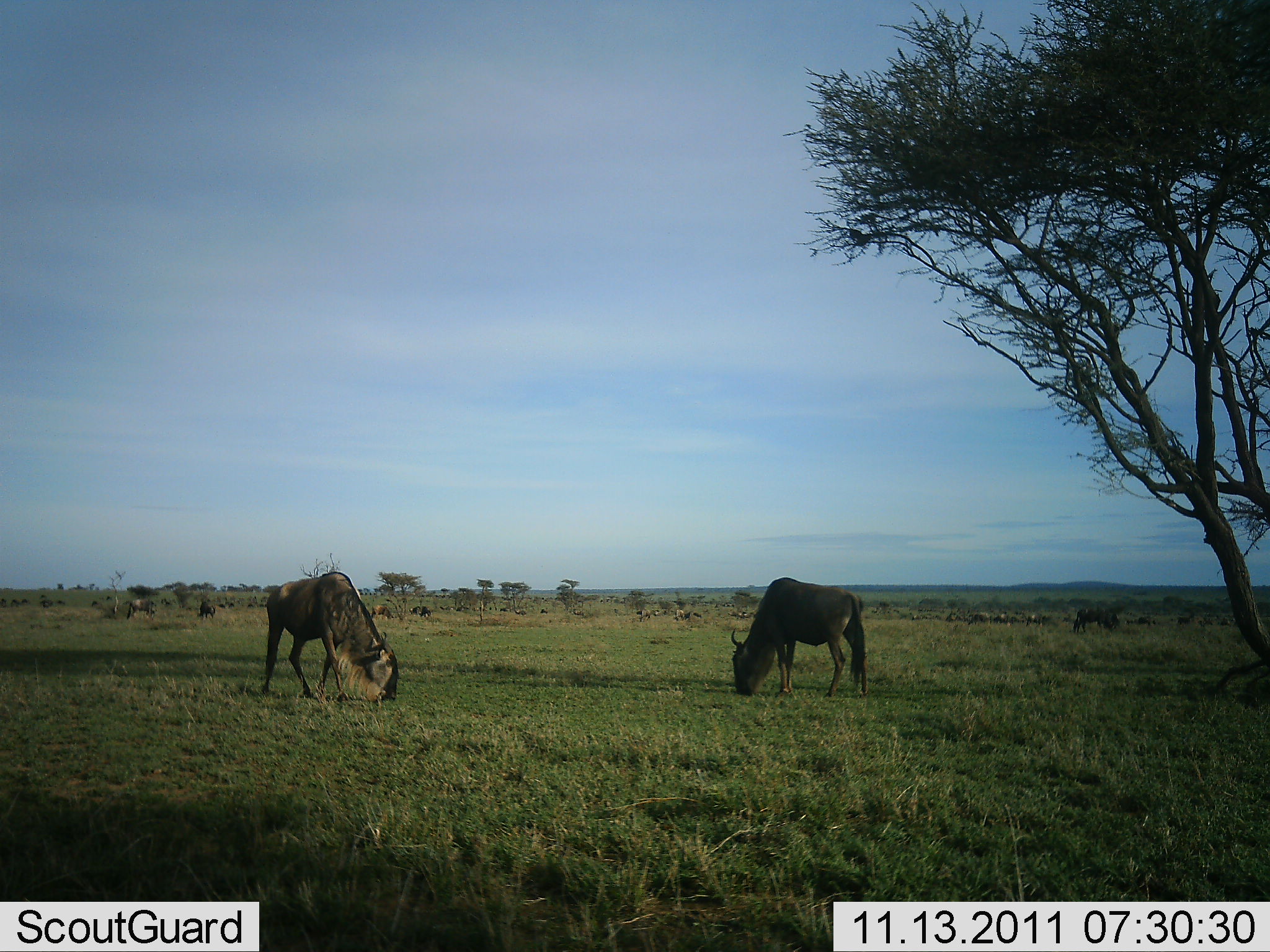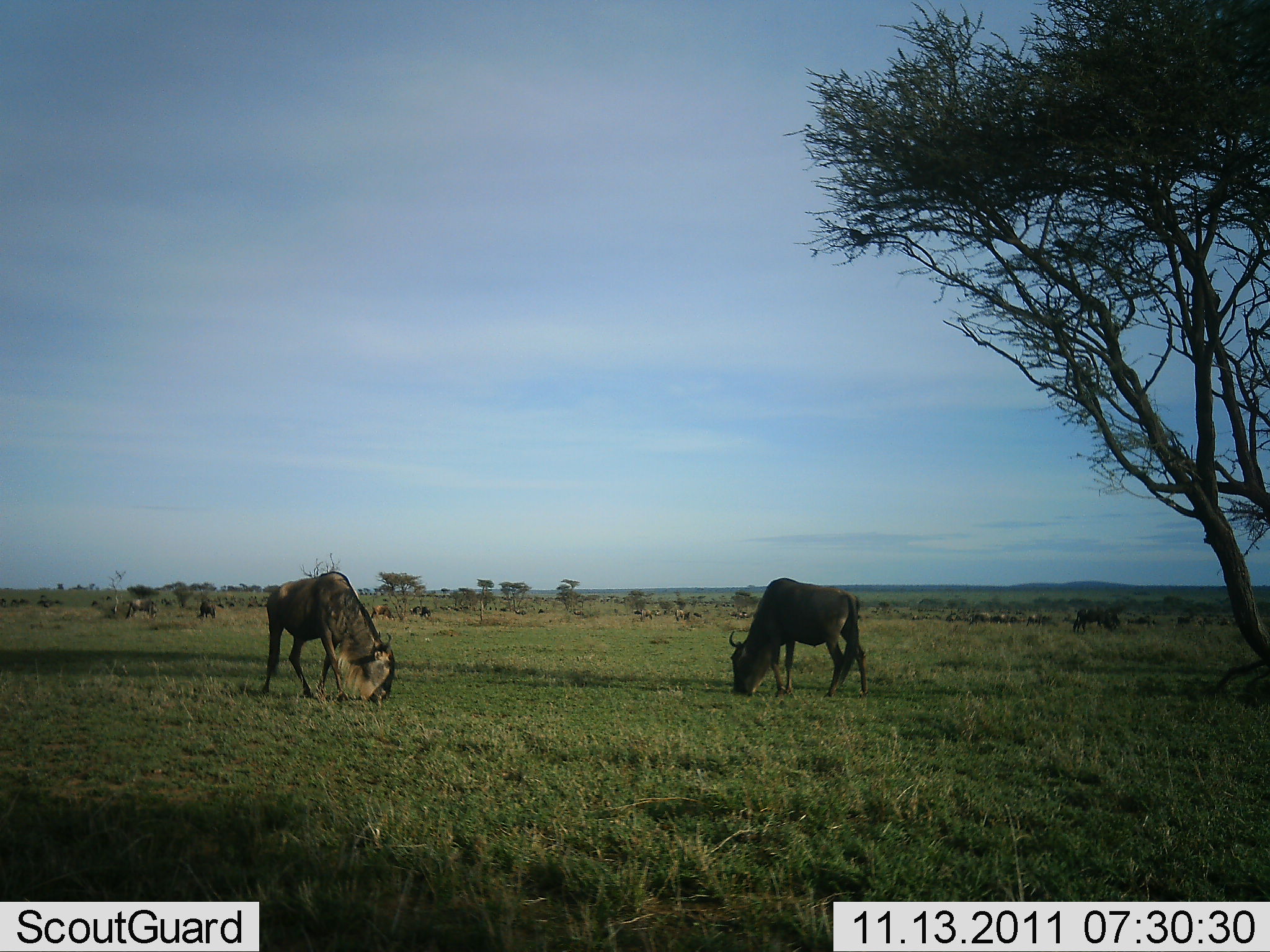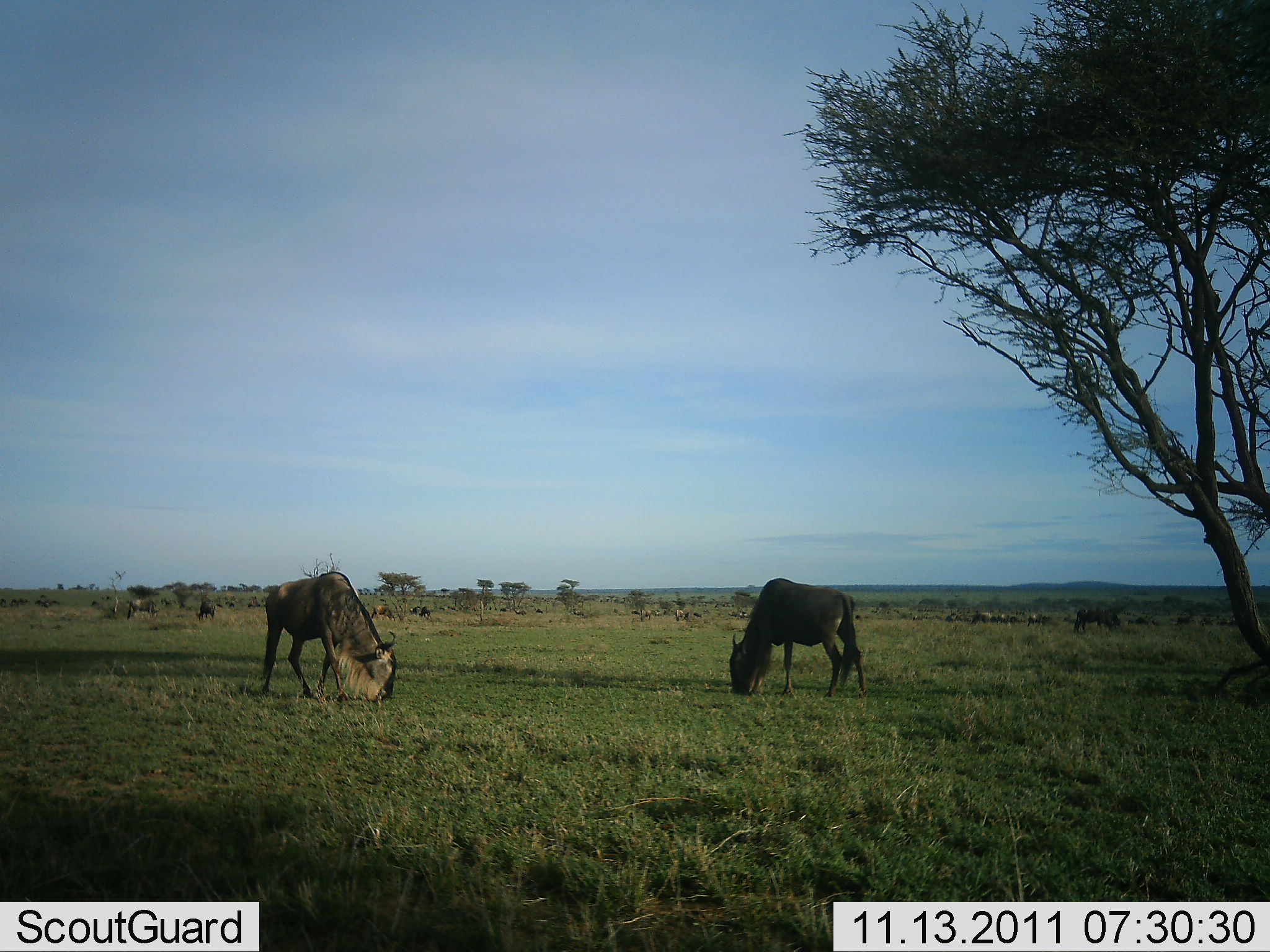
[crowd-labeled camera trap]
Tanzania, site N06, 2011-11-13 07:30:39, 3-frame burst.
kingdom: Animalia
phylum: Chordata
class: Mammalia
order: Artiodactyla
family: Bovidae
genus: Connochaetes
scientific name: Connochaetes taurinus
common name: blue wildebeest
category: wildebeest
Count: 11-50.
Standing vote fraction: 42%.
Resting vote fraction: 8%.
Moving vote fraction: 8%.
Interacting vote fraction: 0%.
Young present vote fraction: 0%.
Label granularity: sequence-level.